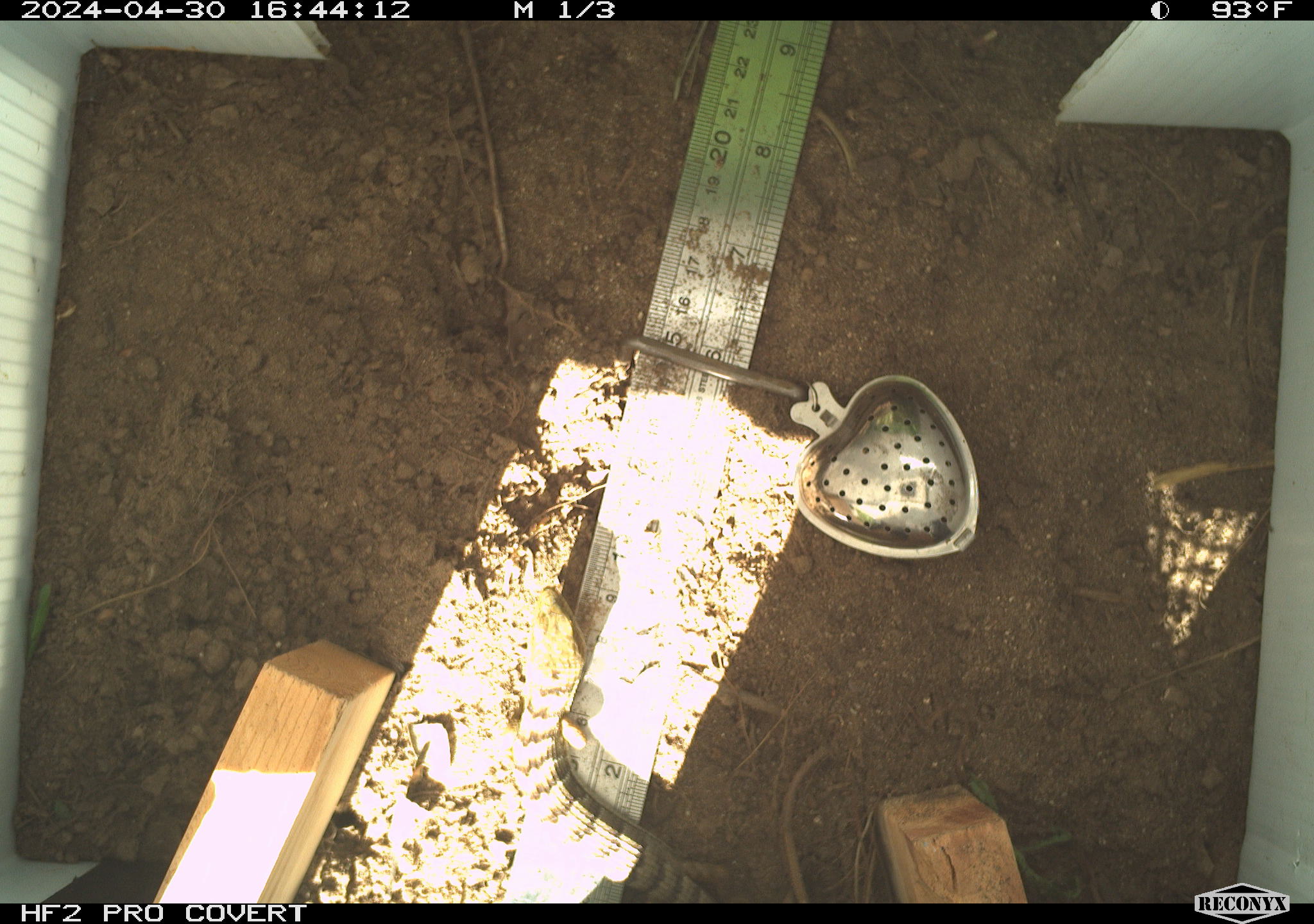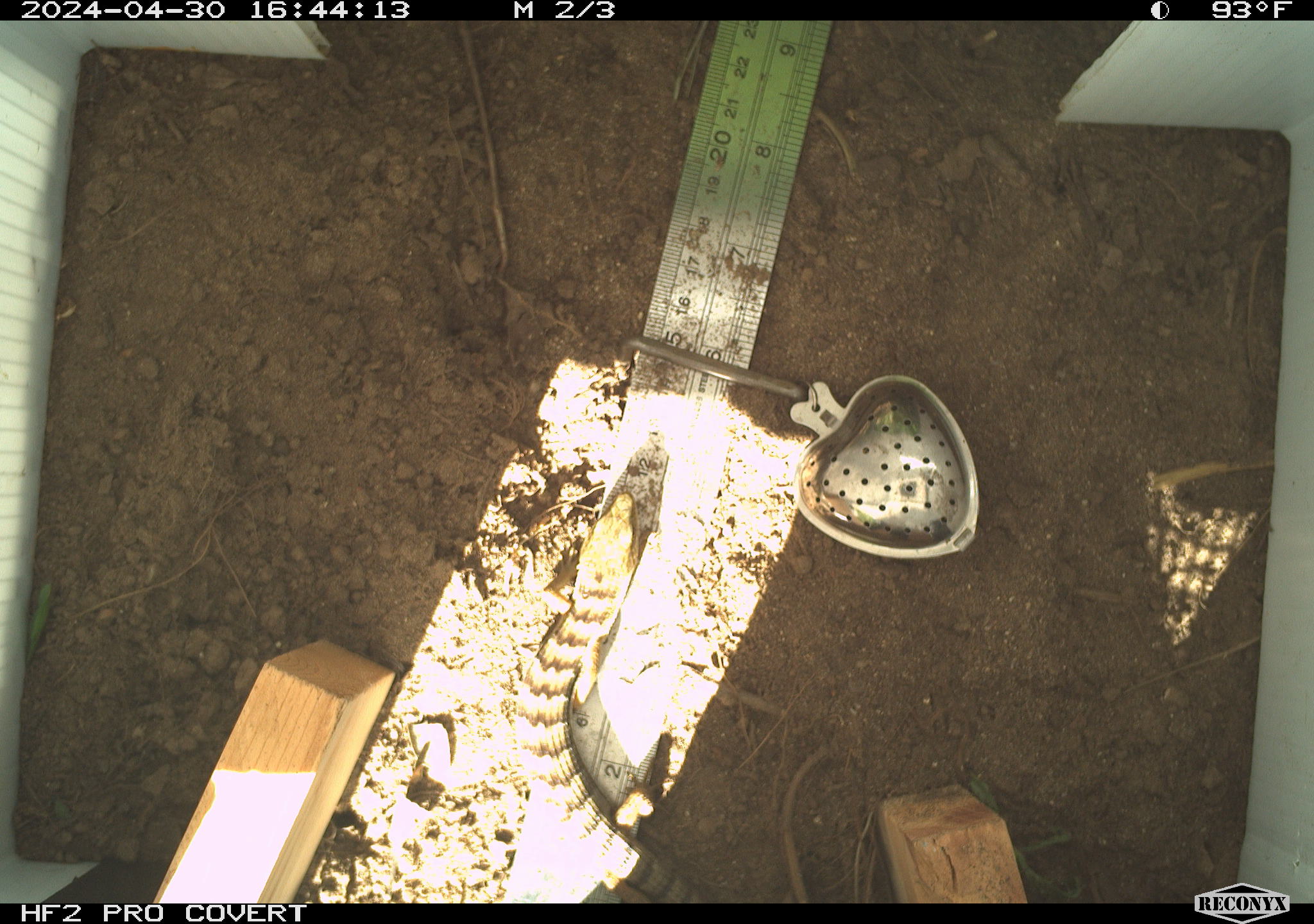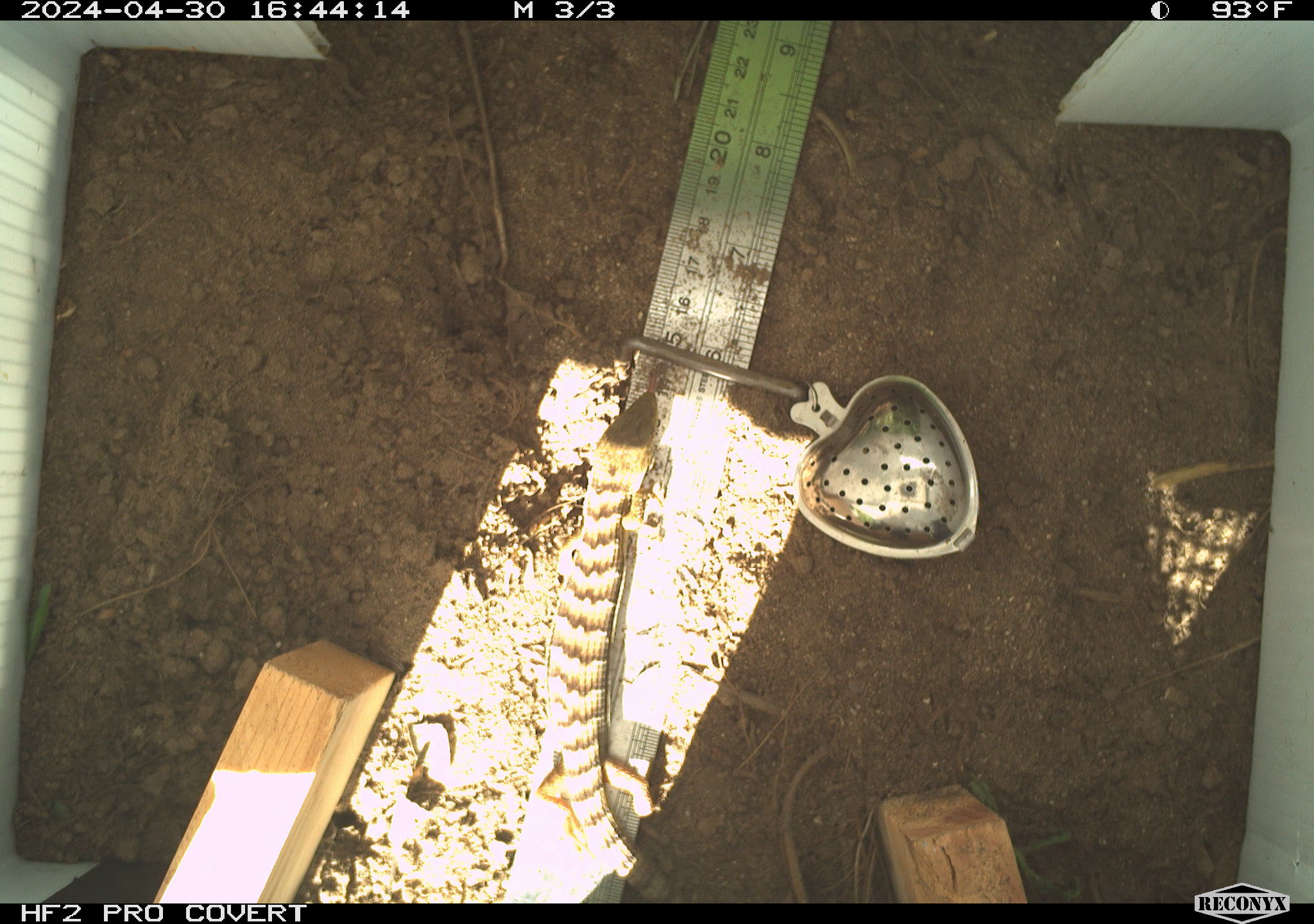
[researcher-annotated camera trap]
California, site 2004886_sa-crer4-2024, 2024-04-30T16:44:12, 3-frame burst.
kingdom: Animalia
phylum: Chordata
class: Reptilia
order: Squamata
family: Anguidae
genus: Elgaria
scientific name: Elgaria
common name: alligator lizards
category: elgaria species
Elgaria species (alligator lizards) (Elgaria).